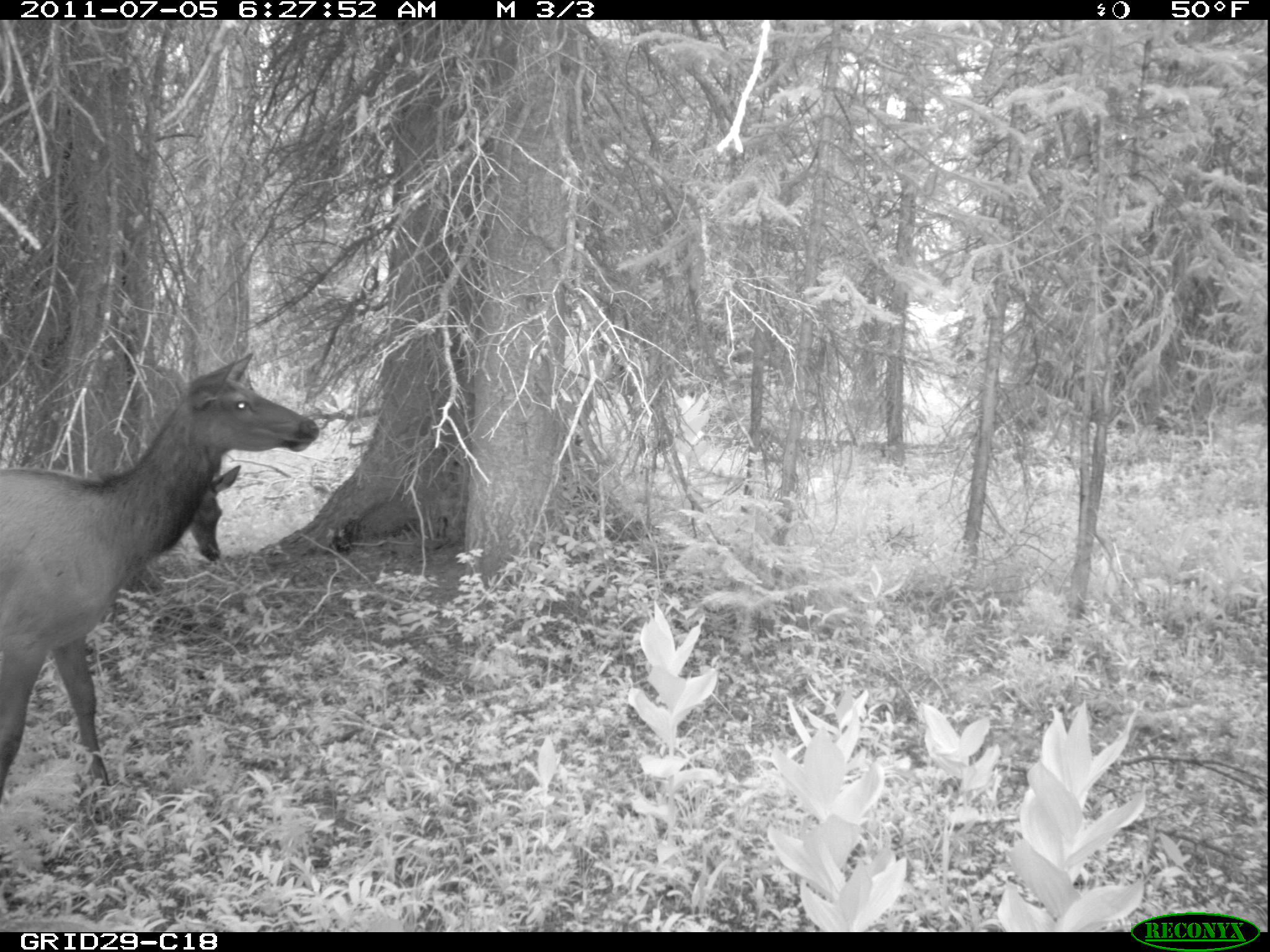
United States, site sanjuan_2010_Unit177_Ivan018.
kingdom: Animalia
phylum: Chordata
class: Mammalia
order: Artiodactyla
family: Cervidae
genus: Cervus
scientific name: Cervus elaphus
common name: red deer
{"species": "Cervus elaphus (red deer)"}